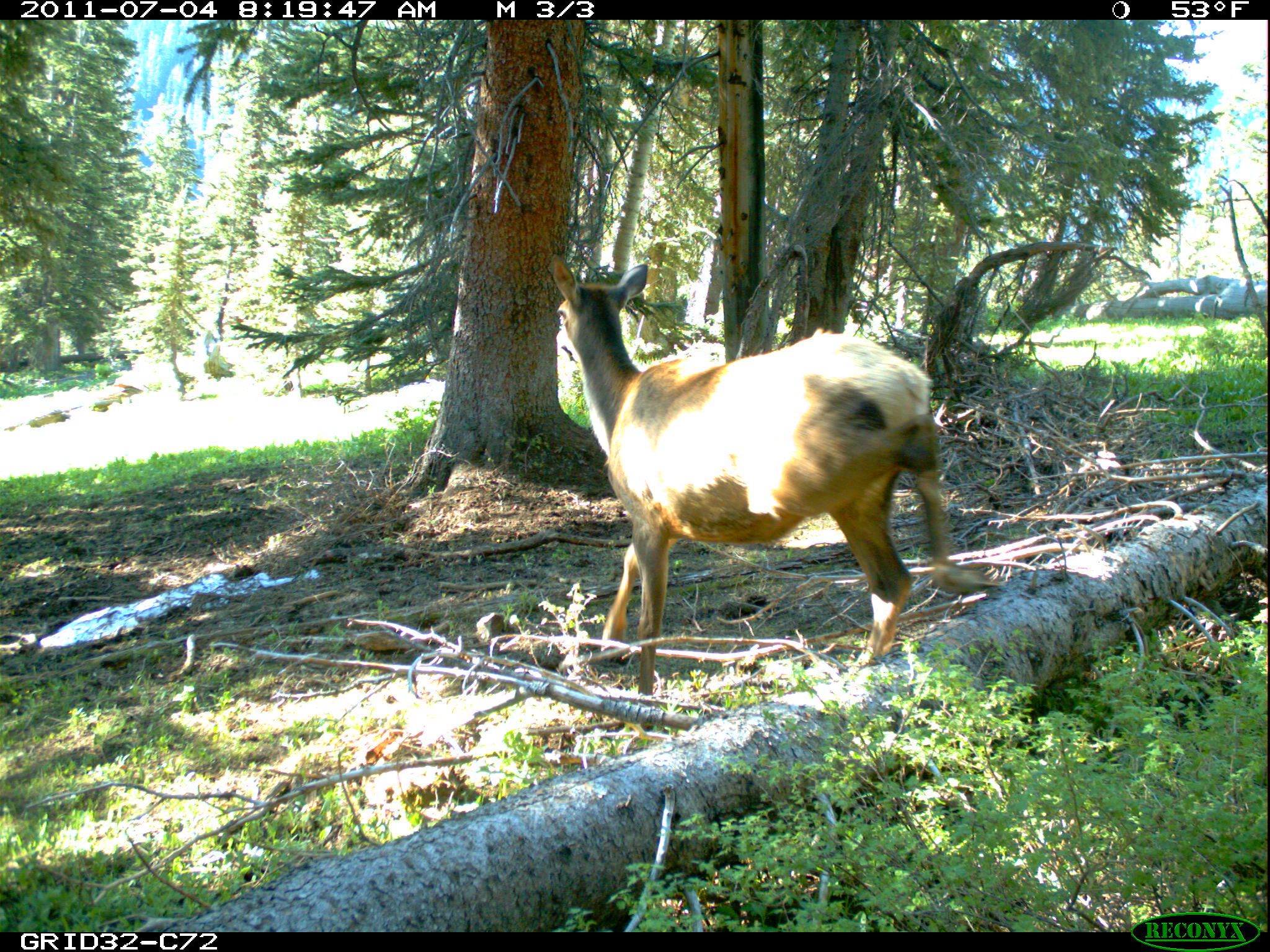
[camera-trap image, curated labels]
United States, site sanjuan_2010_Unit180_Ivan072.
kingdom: Animalia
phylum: Chordata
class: Mammalia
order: Artiodactyla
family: Cervidae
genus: Cervus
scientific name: Cervus elaphus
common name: red deer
Cervus elaphus (red deer).